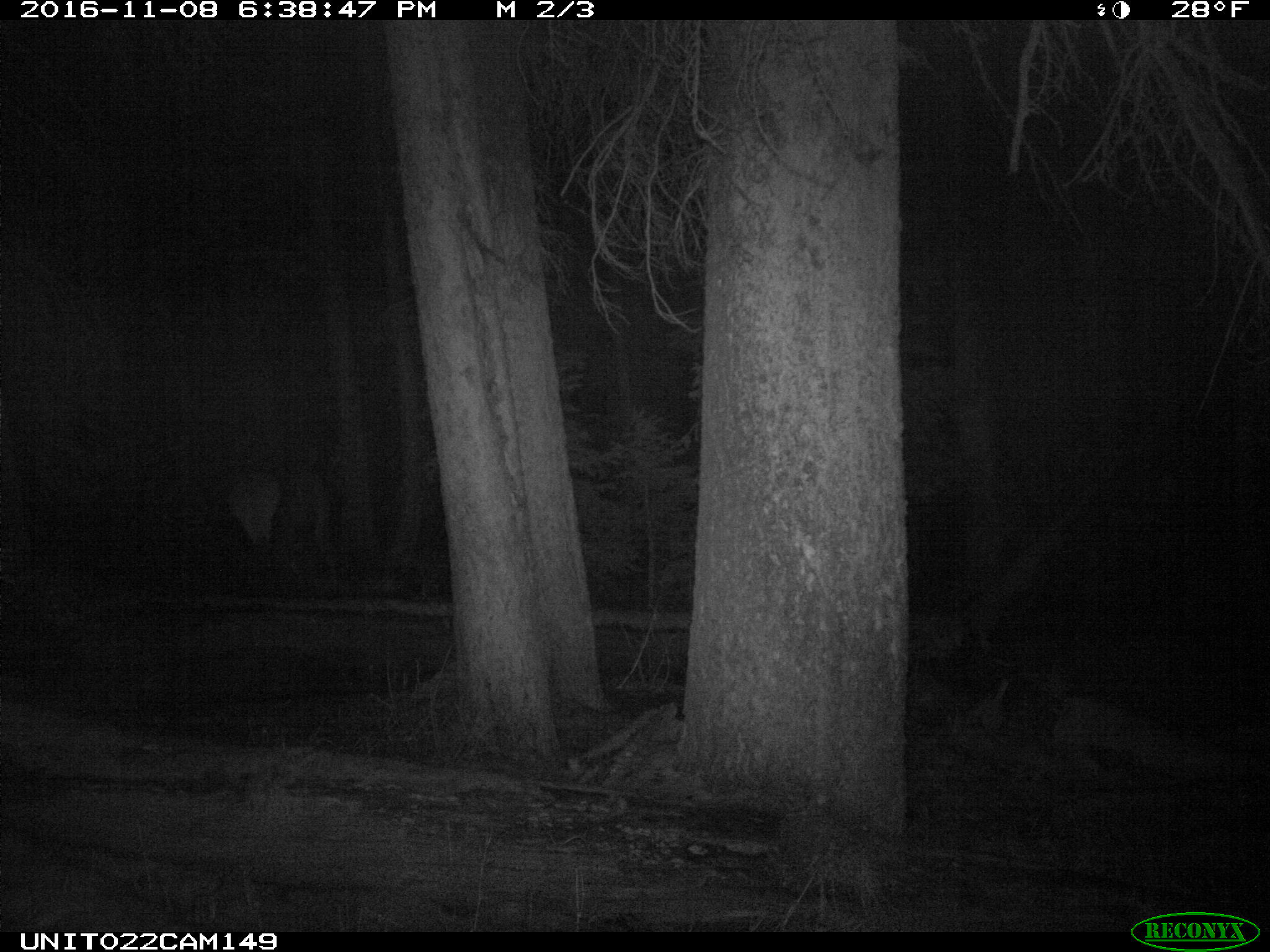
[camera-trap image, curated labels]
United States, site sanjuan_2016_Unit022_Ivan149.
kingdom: Animalia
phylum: Chordata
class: Mammalia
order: Artiodactyla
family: Cervidae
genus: Cervus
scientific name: Cervus elaphus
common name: red deer